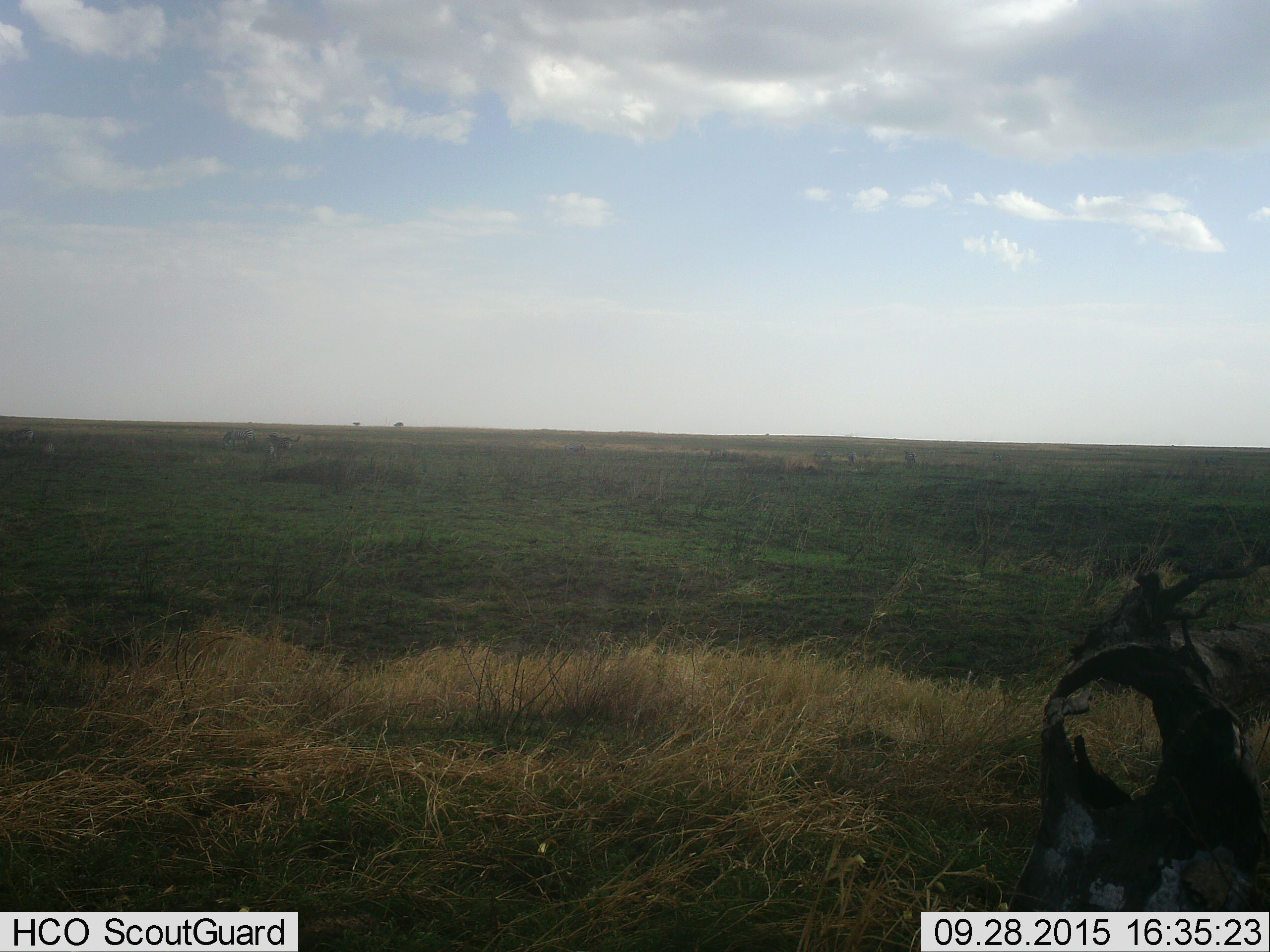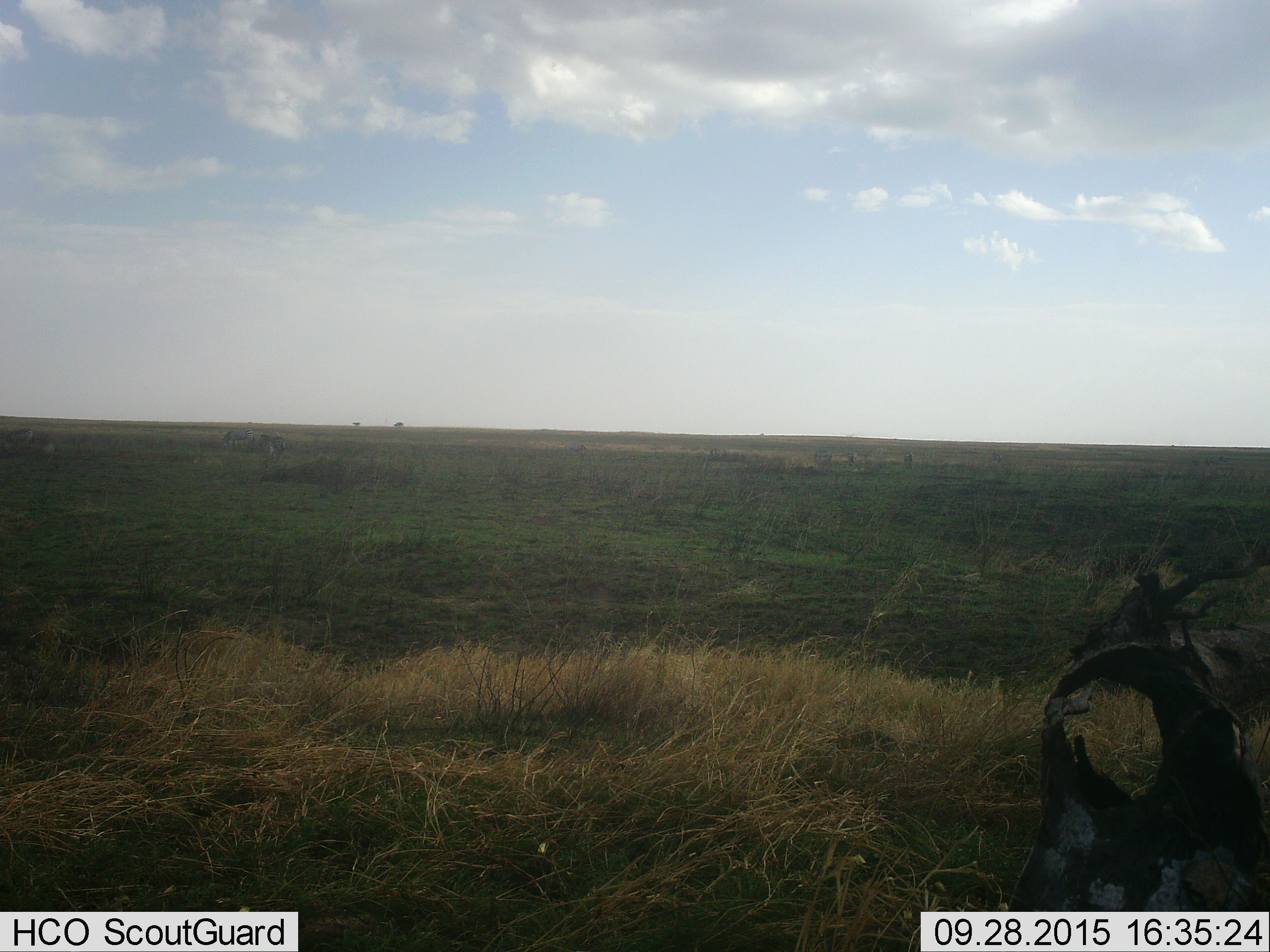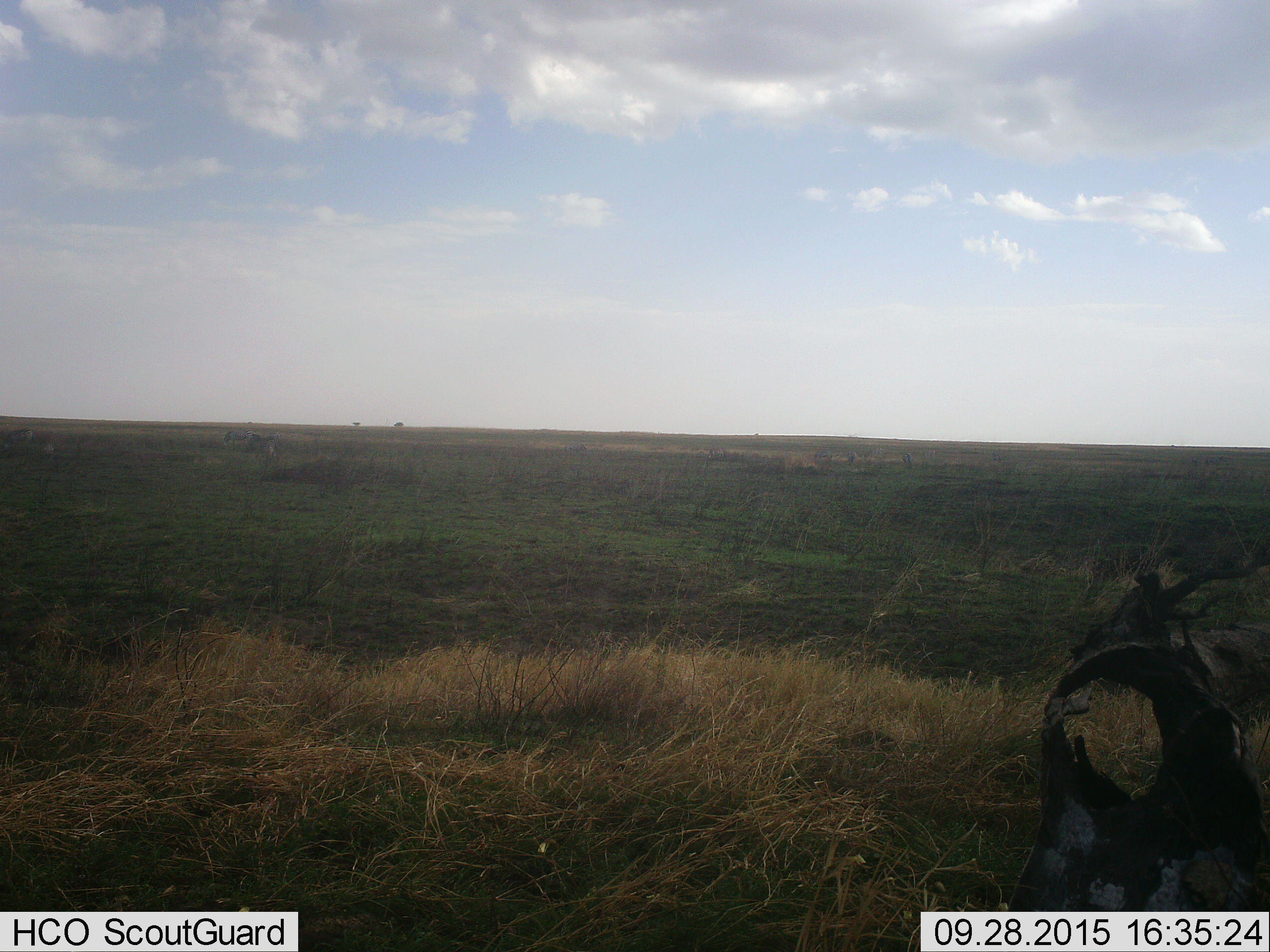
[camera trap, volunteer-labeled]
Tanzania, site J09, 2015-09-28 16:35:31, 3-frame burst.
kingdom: Animalia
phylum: Chordata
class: Mammalia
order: Perissodactyla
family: Equidae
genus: Equus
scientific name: Equus quagga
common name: plains zebra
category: zebra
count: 4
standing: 50%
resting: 0%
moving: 50%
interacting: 0%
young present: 0%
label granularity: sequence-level